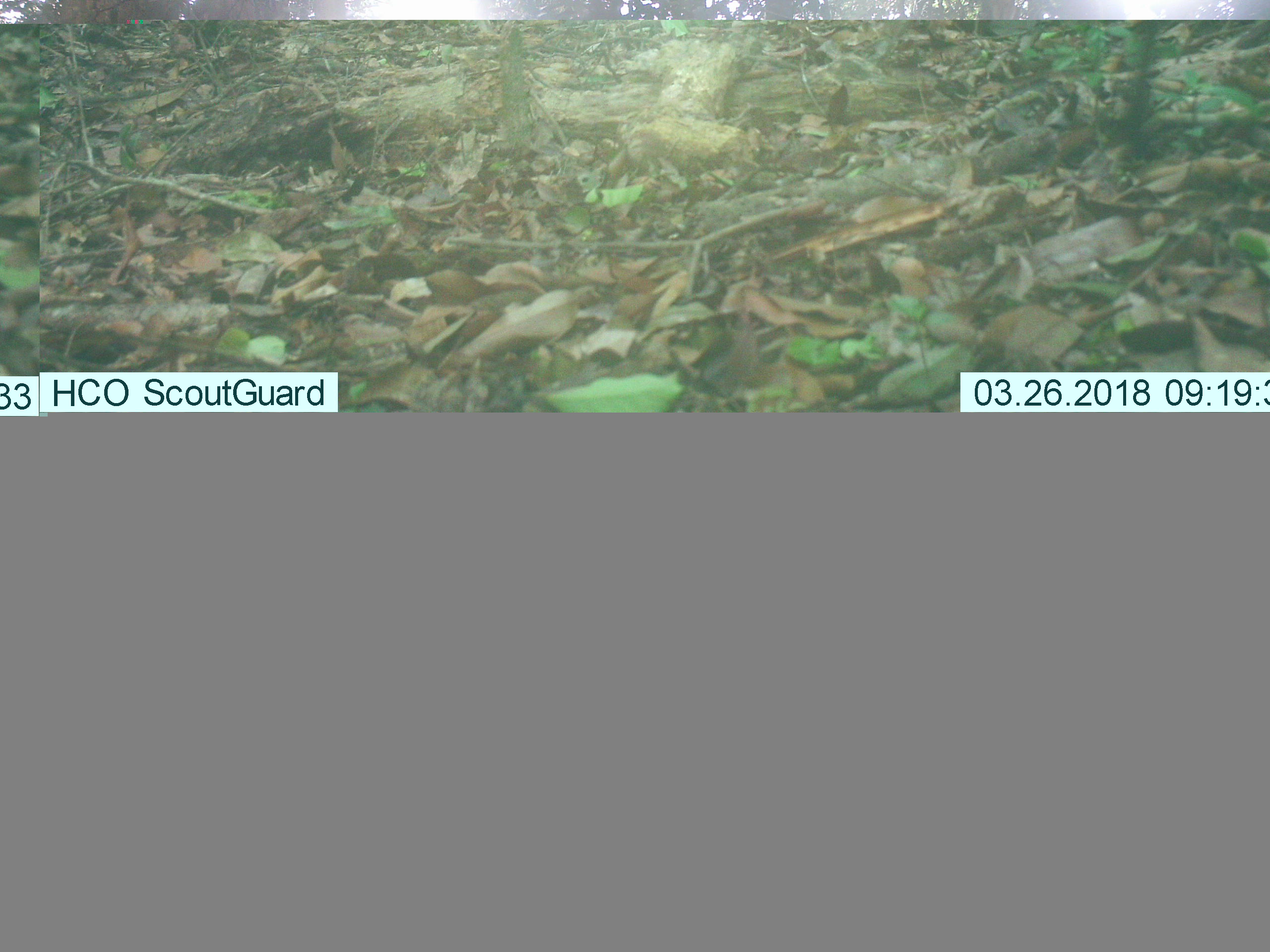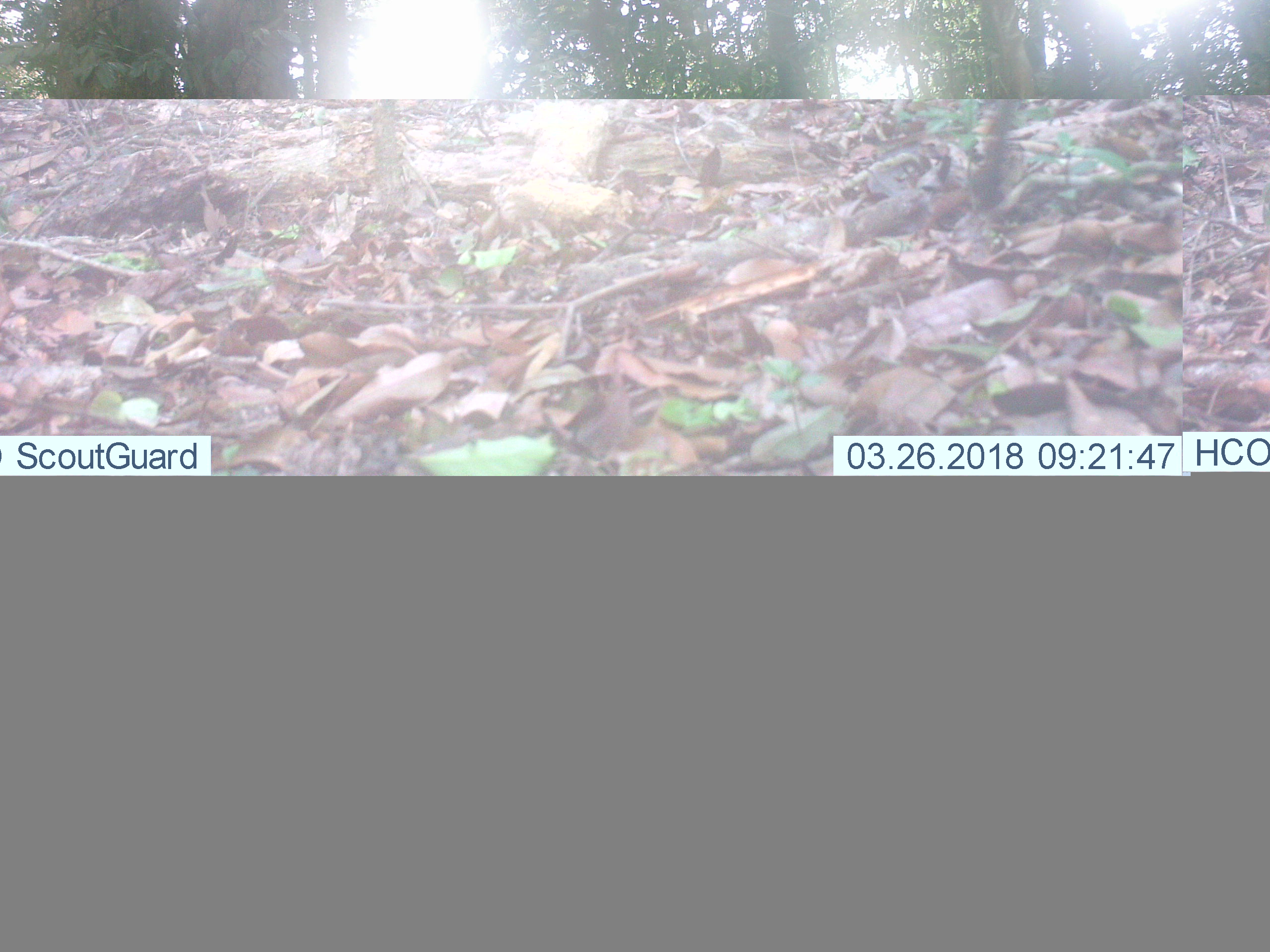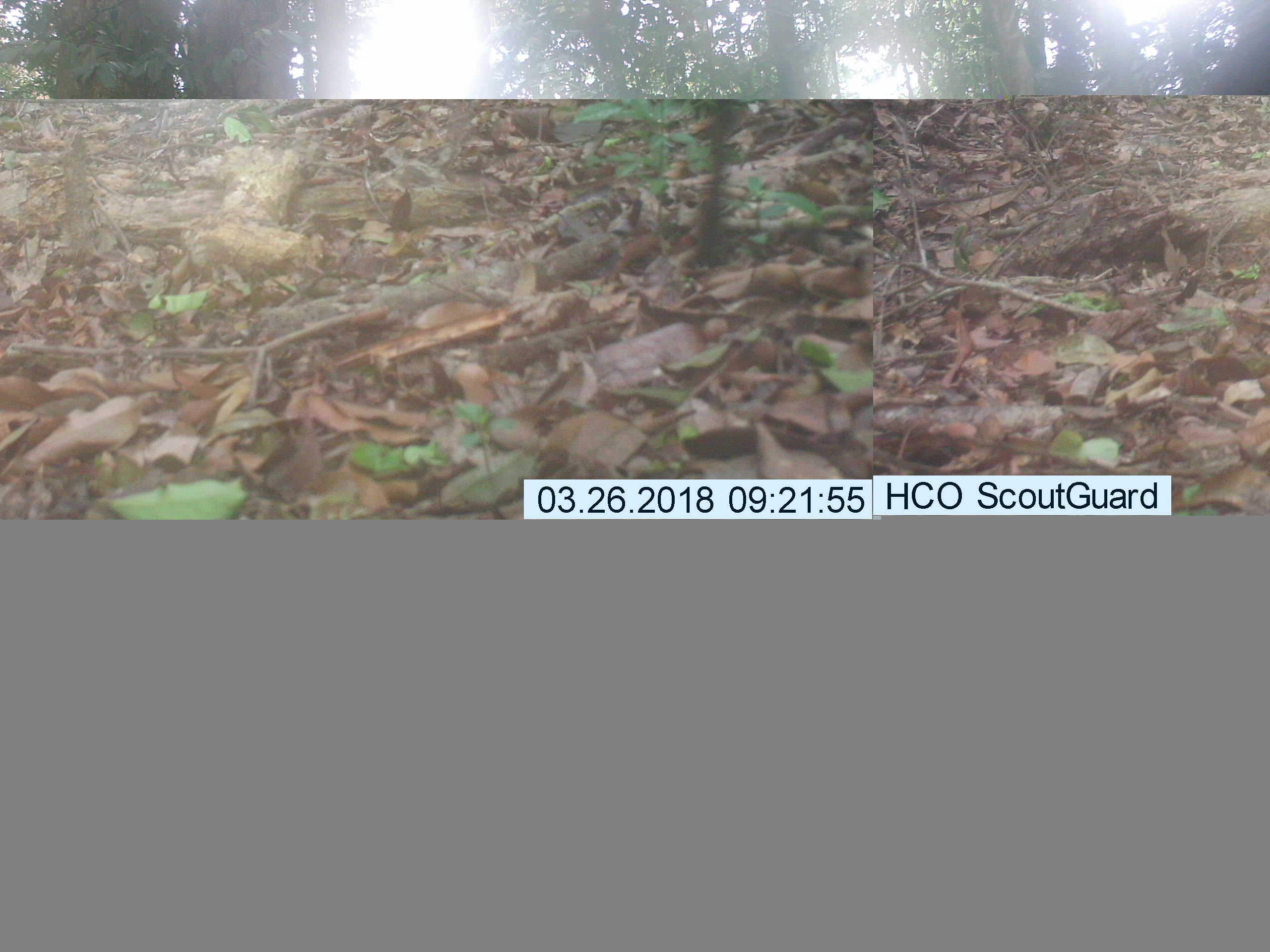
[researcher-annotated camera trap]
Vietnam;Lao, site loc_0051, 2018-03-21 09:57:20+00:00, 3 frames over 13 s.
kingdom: Animalia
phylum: Chordata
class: Mammalia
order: Artiodactyla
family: Suidae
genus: Sus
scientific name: Sus scrofa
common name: eurasian wild pig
Eurasian wild pig (Sus scrofa). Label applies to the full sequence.